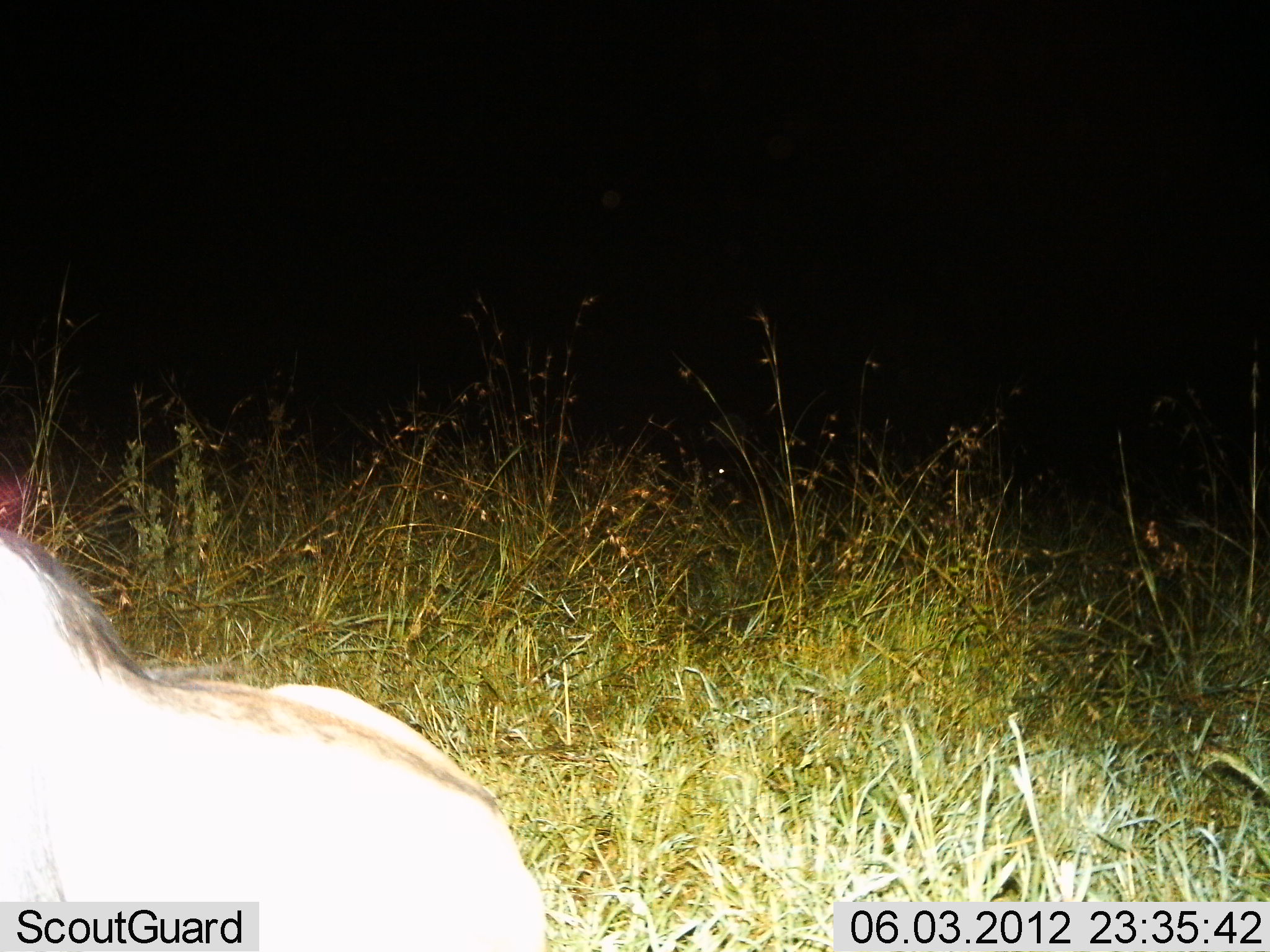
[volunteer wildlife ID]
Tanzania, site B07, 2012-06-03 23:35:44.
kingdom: Animalia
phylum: Chordata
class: Mammalia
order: Artiodactyla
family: Bovidae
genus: Connochaetes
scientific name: Connochaetes taurinus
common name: blue wildebeest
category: wildebeest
Wildebeest (blue wildebeest) (Connochaetes taurinus), count 1. Behavior (volunteer vote fractions): standing 10%, resting 90%, moving 0%, interacting 0%. Young present (vote fraction): 0%. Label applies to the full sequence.